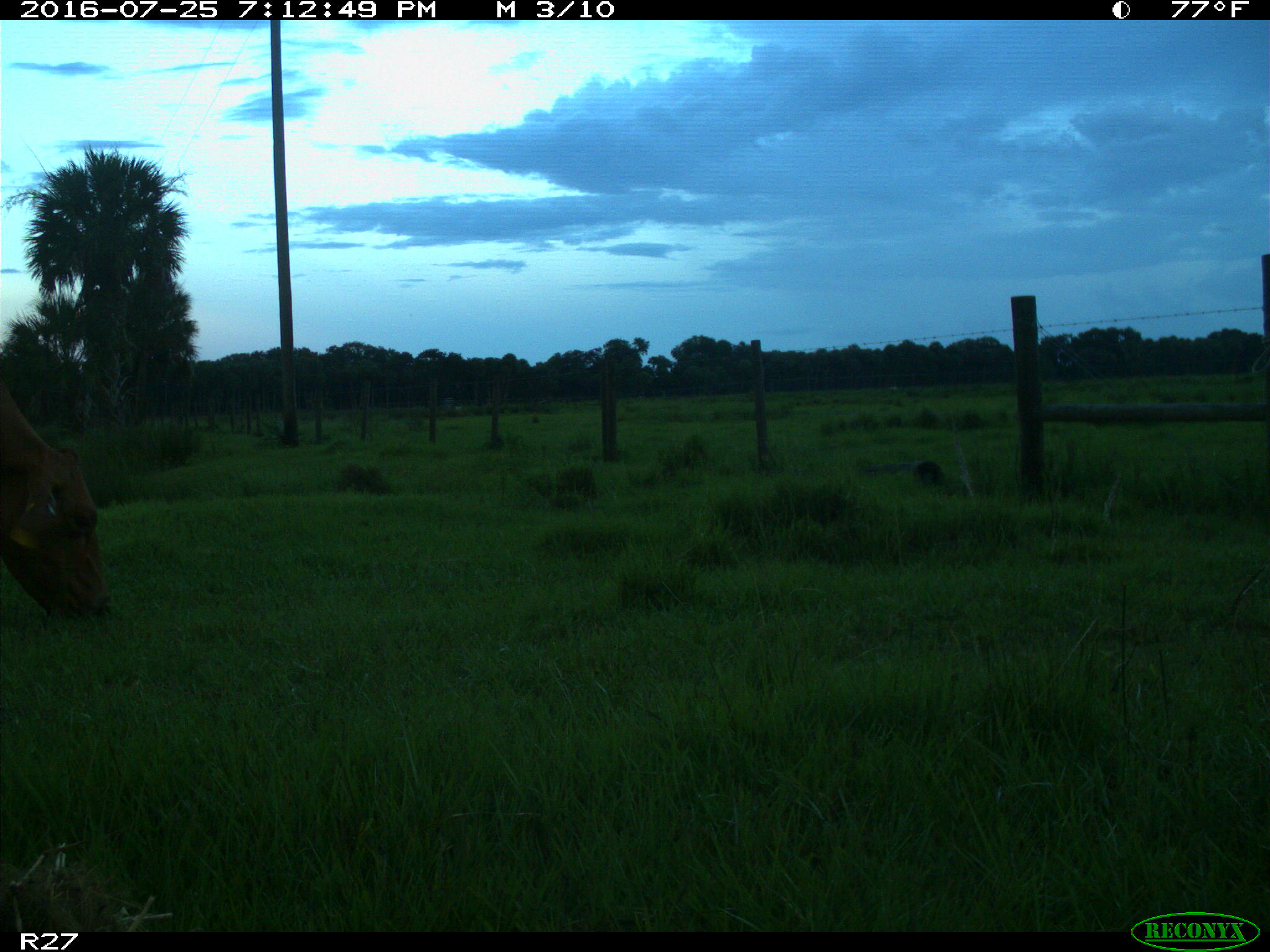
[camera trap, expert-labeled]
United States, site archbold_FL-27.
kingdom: Animalia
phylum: Chordata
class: Mammalia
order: Artiodactyla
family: Bovidae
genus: Bos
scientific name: Bos taurus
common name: domestic cow